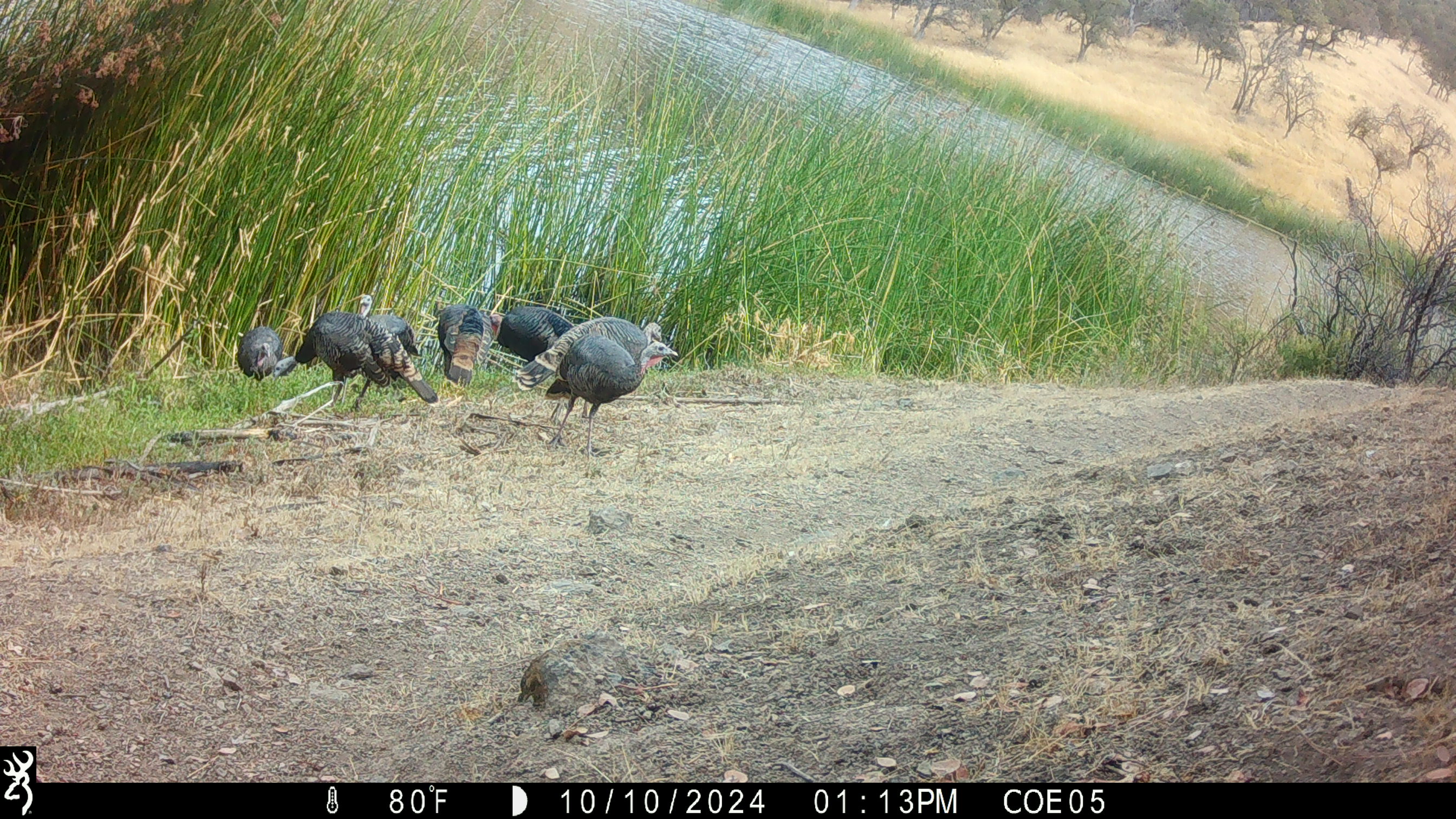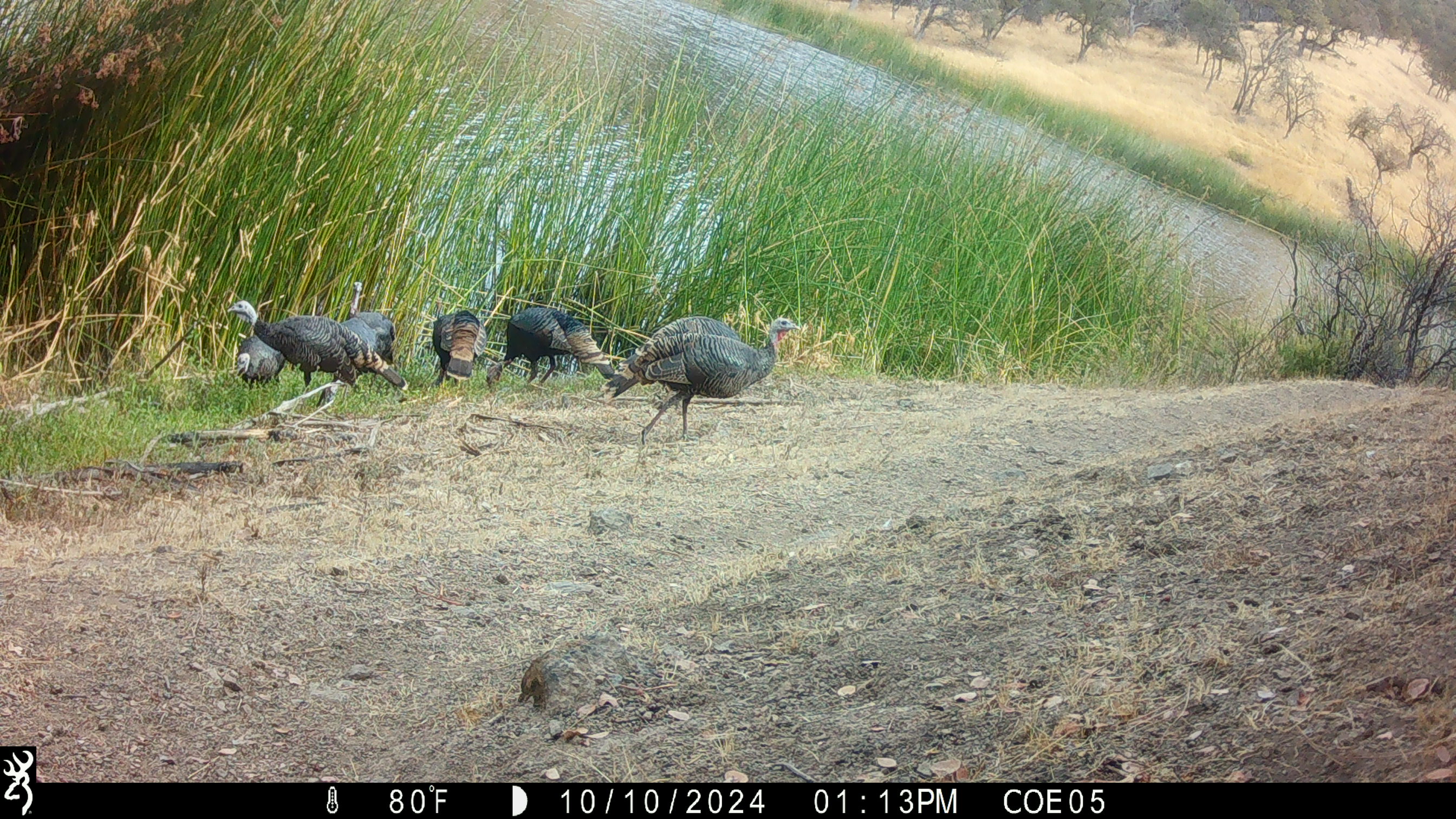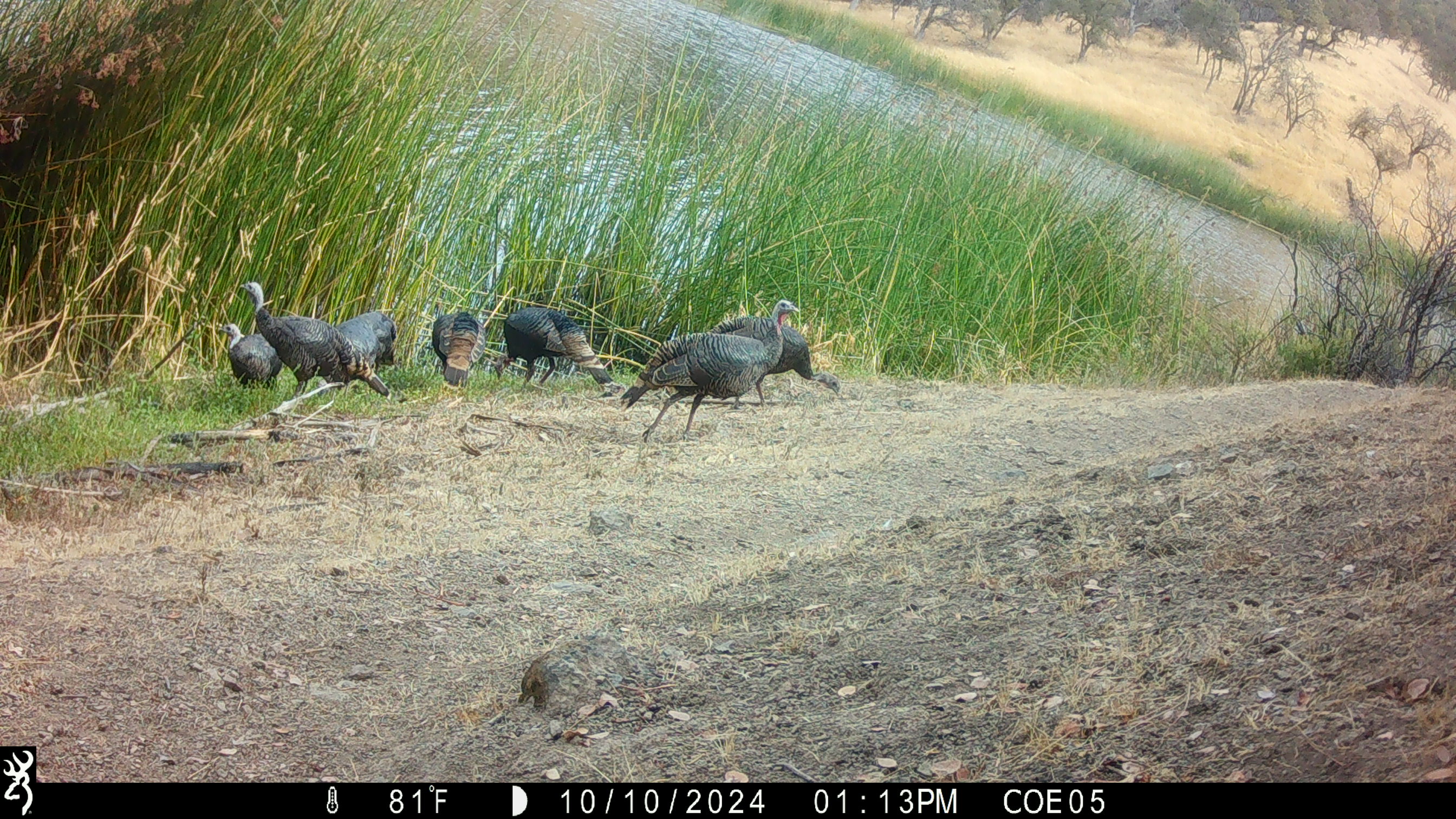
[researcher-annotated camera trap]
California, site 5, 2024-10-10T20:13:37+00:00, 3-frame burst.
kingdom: Animalia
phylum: Chordata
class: Aves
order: Galliformes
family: Phasianidae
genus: Meleagris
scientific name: Meleagris gallopavo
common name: turkey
Turkey (Meleagris gallopavo).